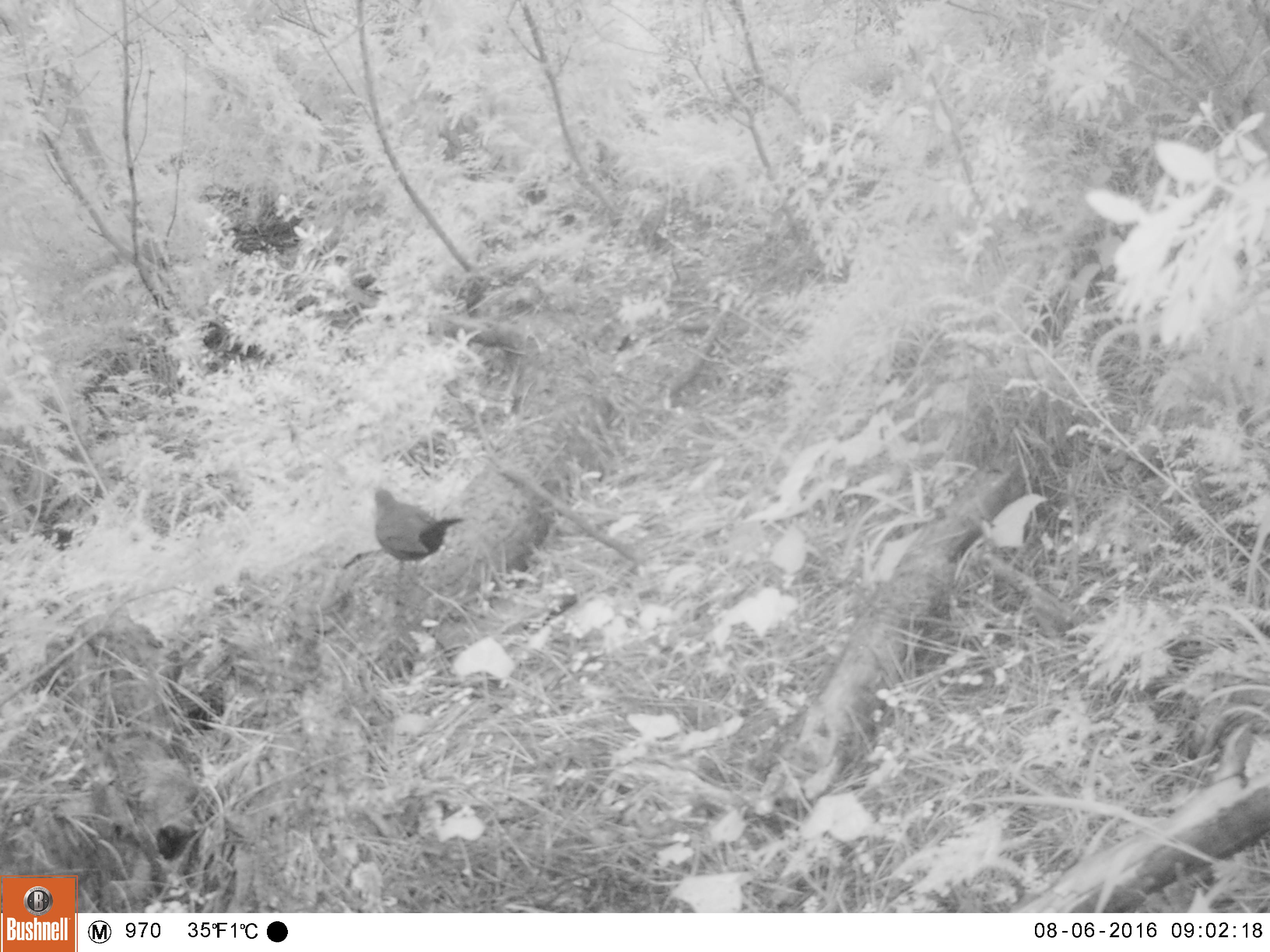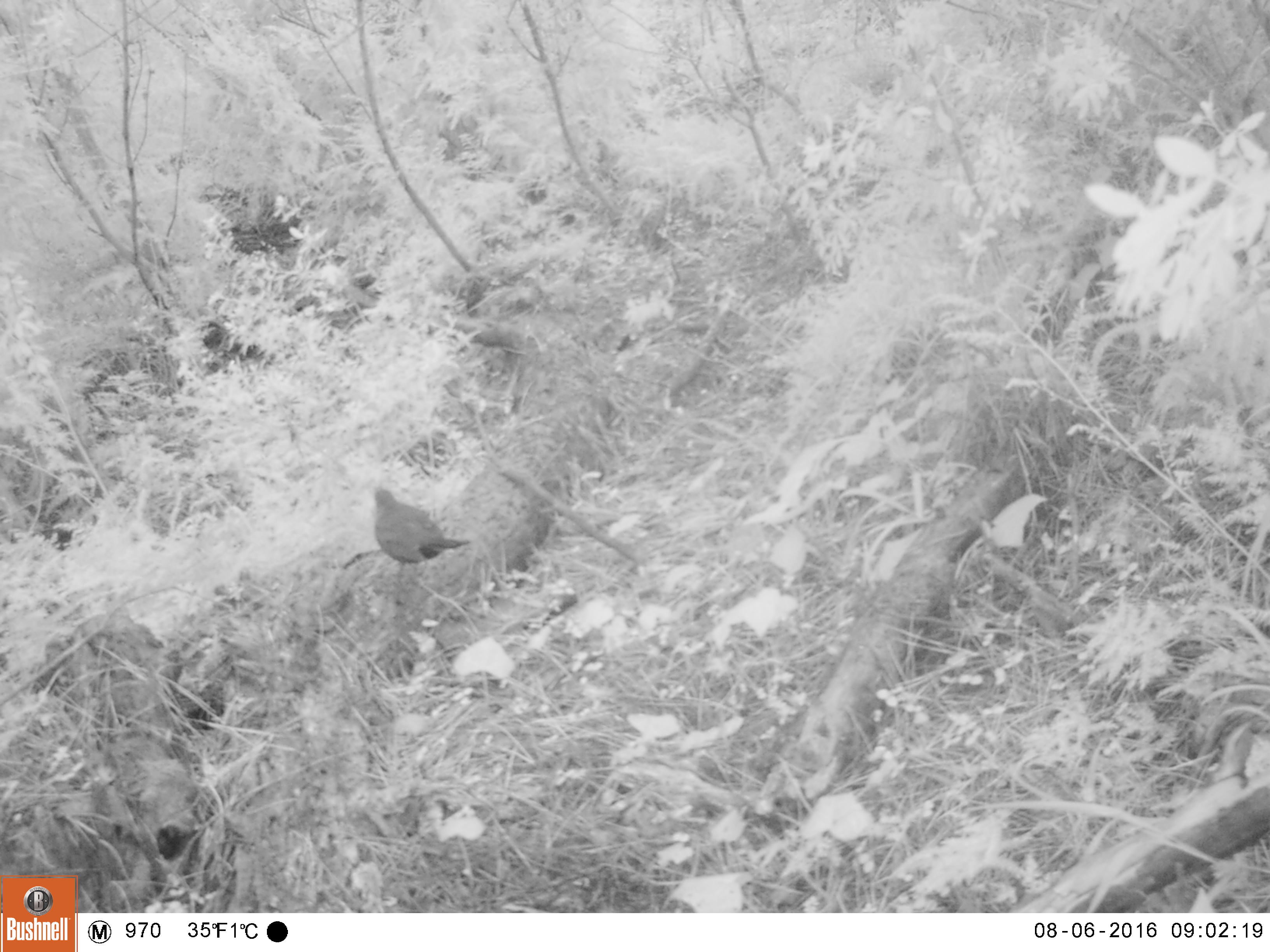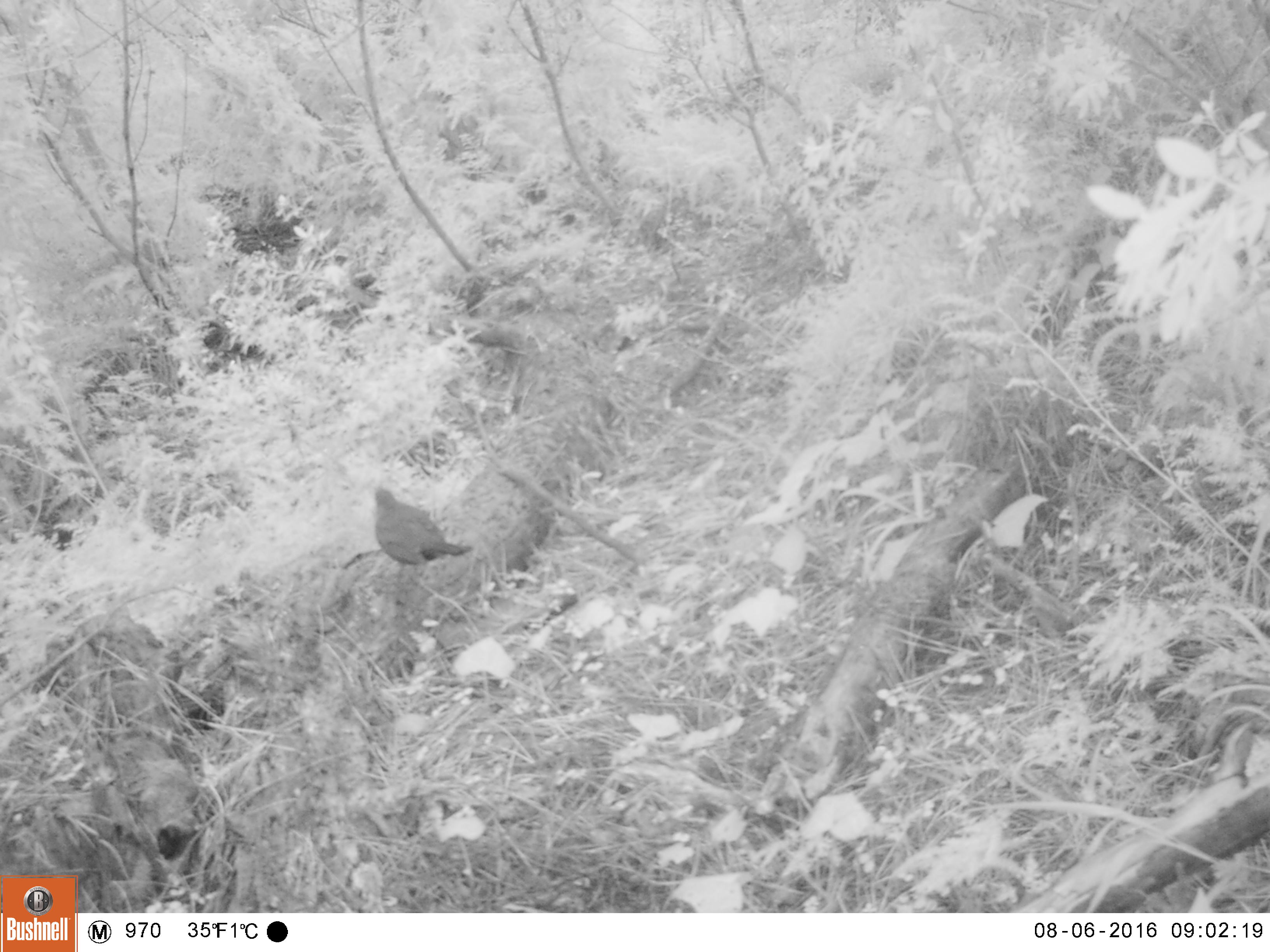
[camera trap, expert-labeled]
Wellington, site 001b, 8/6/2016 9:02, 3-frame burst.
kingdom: Animalia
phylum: Chordata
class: Aves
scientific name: Aves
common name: bird